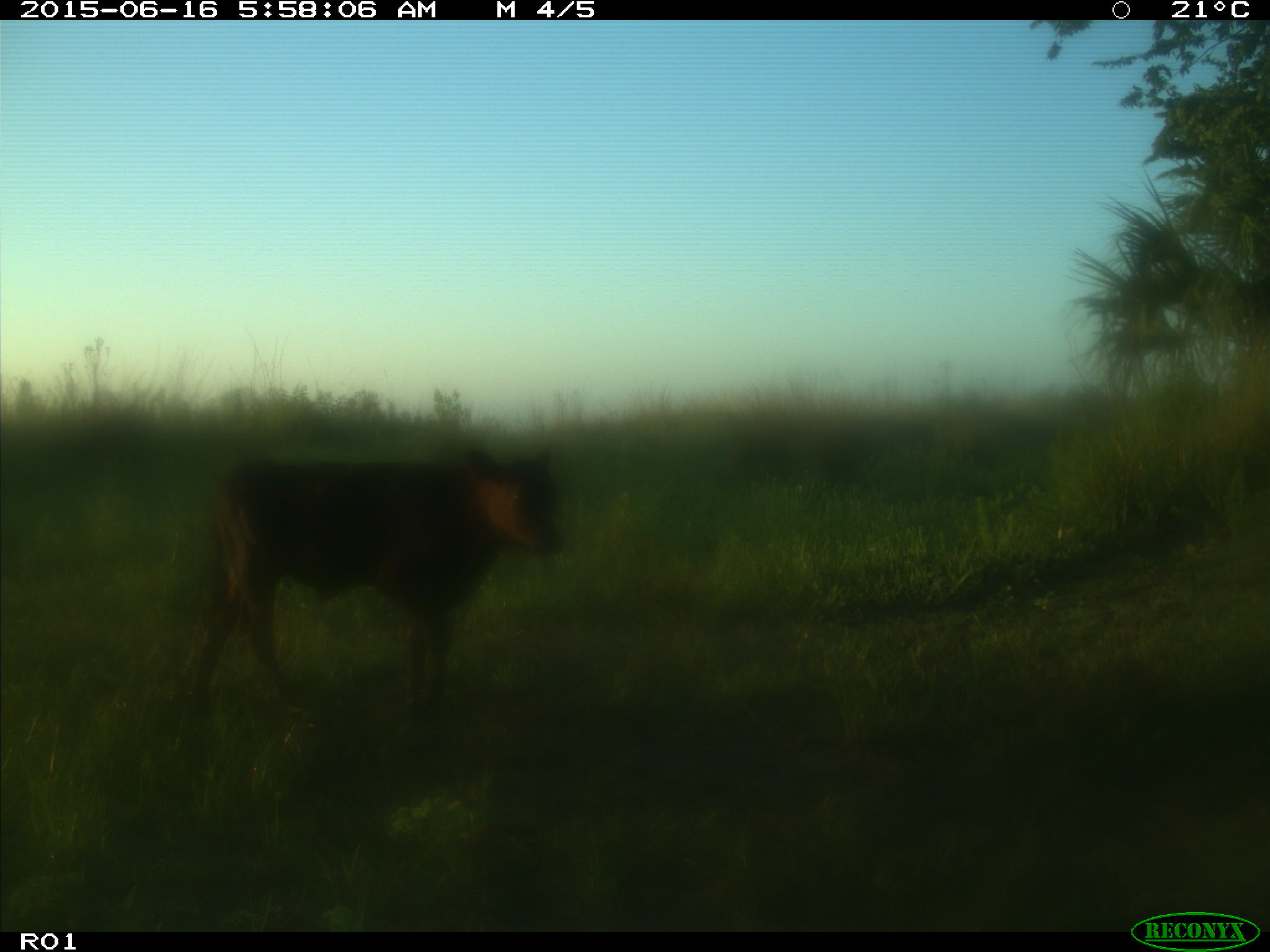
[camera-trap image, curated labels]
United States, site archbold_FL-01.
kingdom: Animalia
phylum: Chordata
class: Mammalia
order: Artiodactyla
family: Bovidae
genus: Bos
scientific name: Bos taurus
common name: domestic cow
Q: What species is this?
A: Bos taurus (domestic cow).